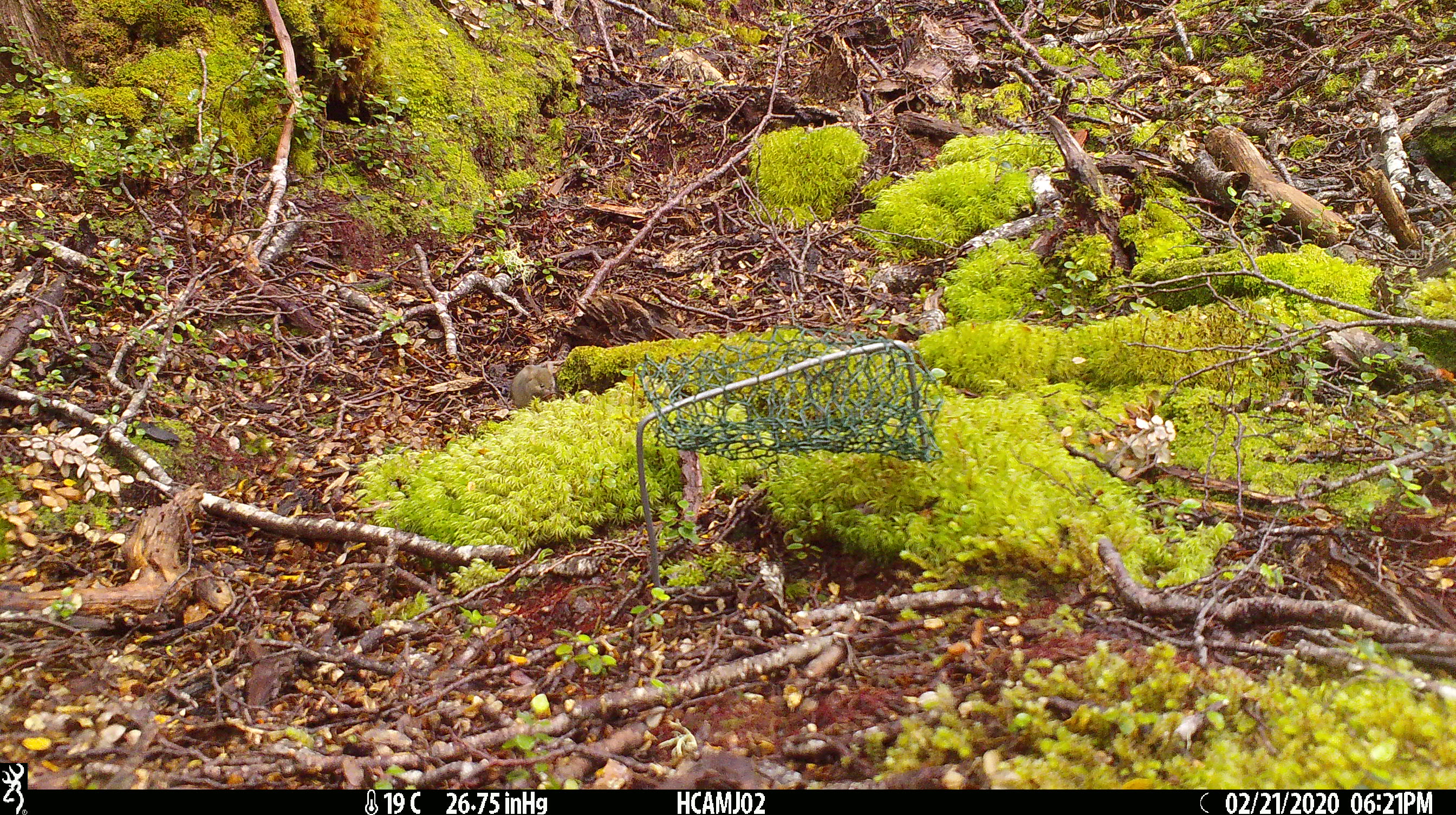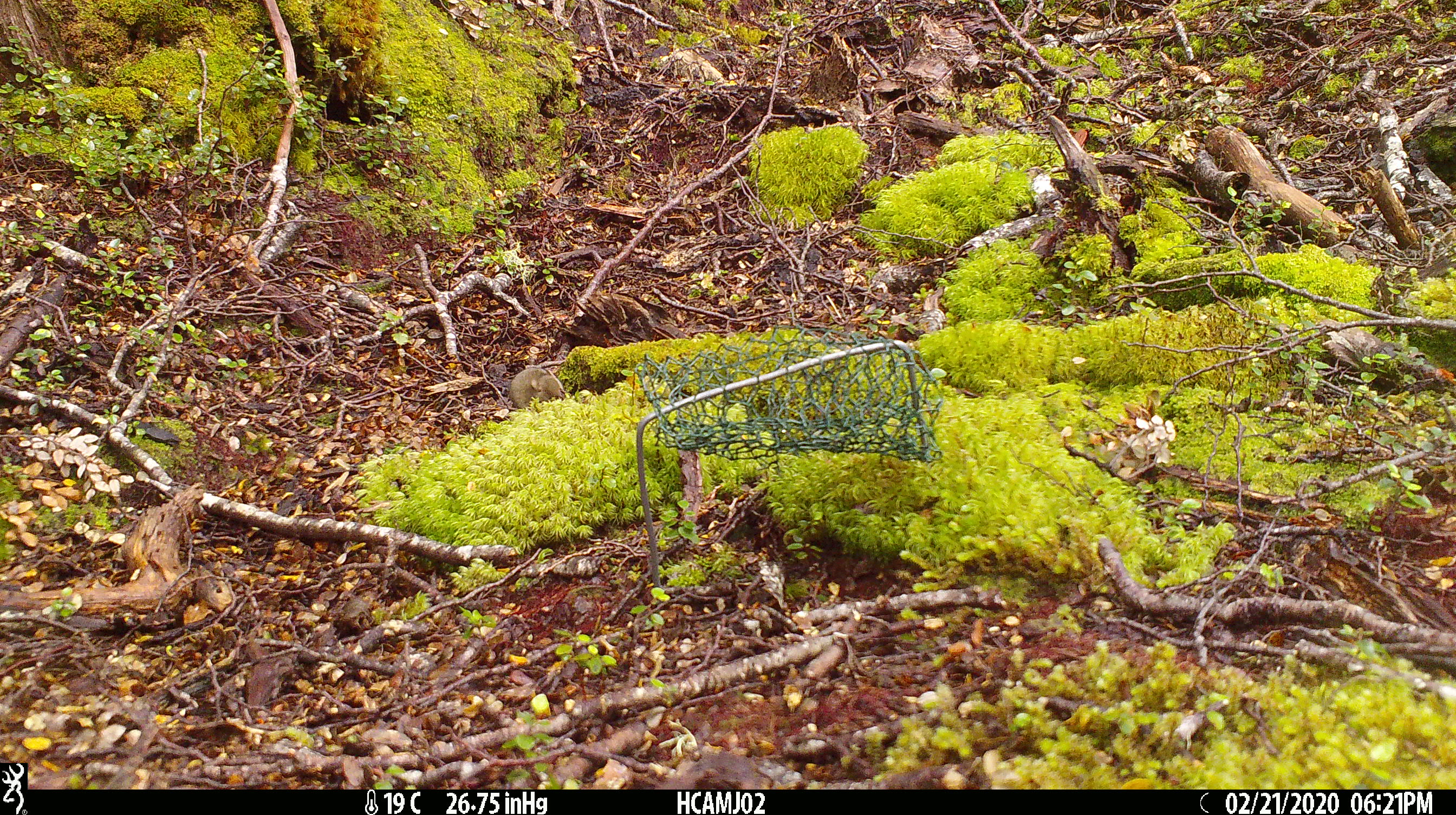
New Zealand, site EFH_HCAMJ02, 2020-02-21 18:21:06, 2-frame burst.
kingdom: Animalia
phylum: Chordata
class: Mammalia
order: Rodentia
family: Muridae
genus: Mus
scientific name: Mus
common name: mouse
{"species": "mouse (Mus)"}